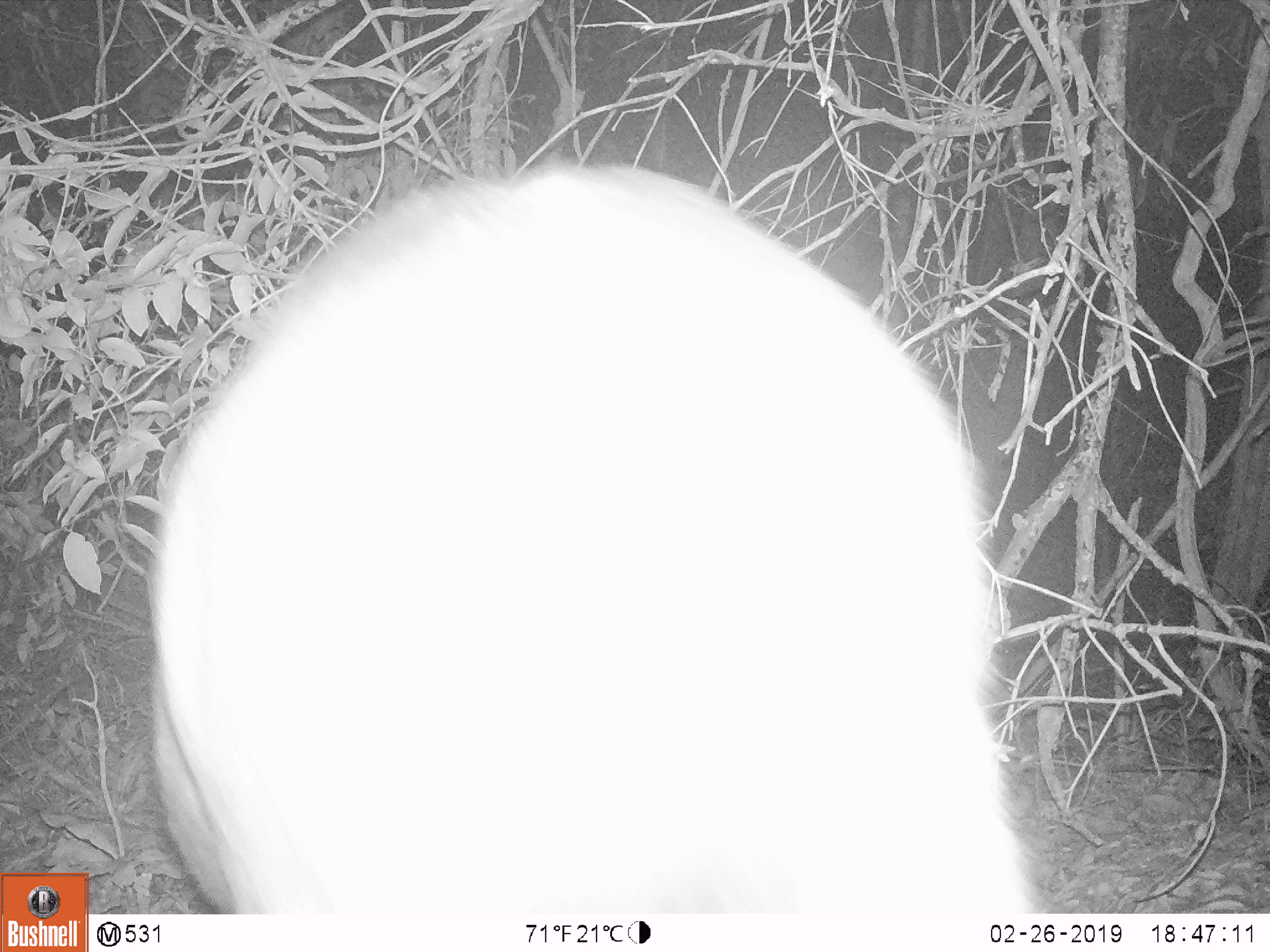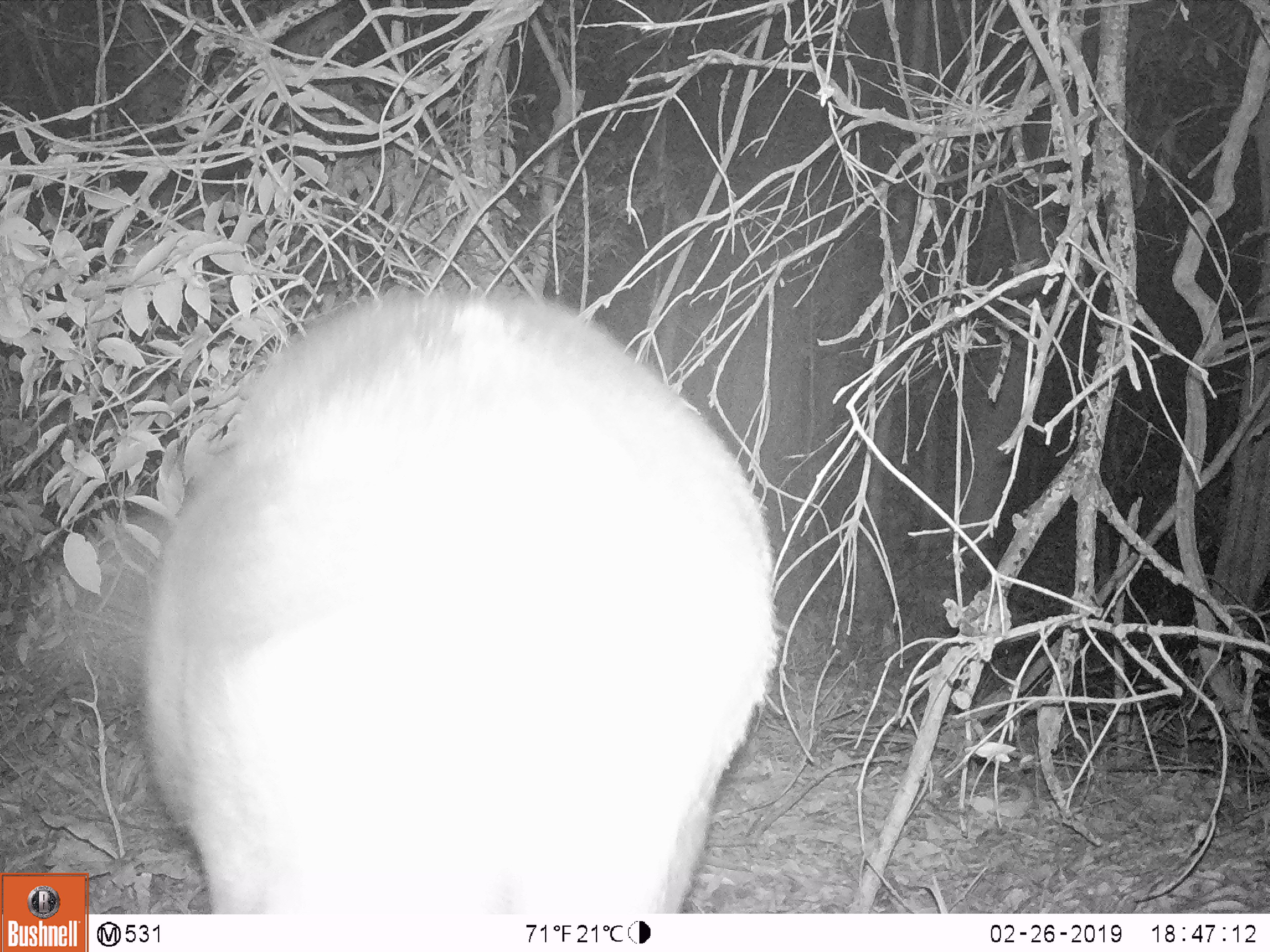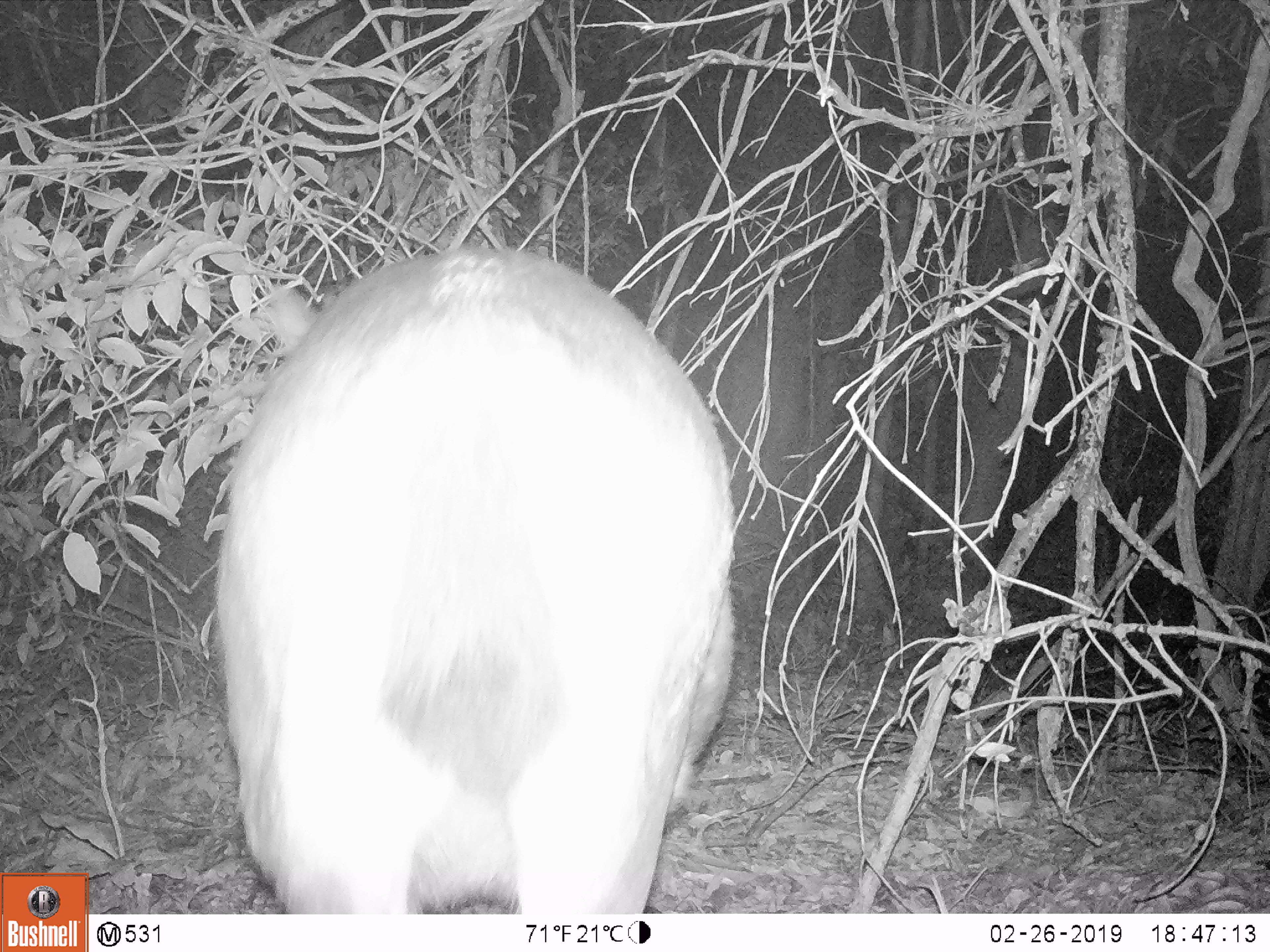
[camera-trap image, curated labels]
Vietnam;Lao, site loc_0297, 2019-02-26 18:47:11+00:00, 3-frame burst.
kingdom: Animalia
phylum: Chordata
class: Mammalia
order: Artiodactyla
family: Cervidae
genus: Rusa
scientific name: Rusa unicolor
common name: sambar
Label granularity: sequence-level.